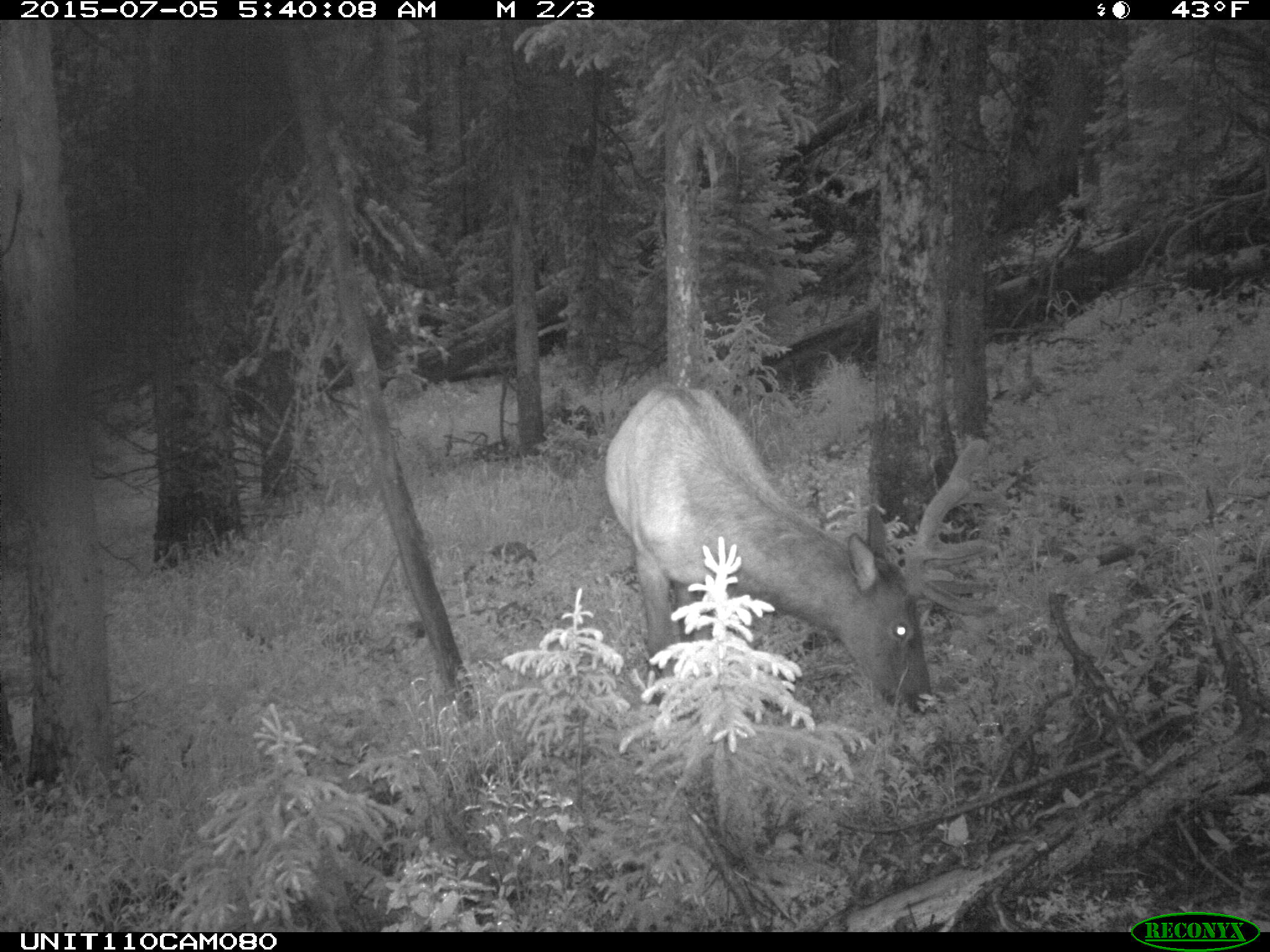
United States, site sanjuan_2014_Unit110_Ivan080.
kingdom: Animalia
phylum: Chordata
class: Mammalia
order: Artiodactyla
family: Cervidae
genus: Cervus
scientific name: Cervus elaphus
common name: red deer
Cervus elaphus (red deer).